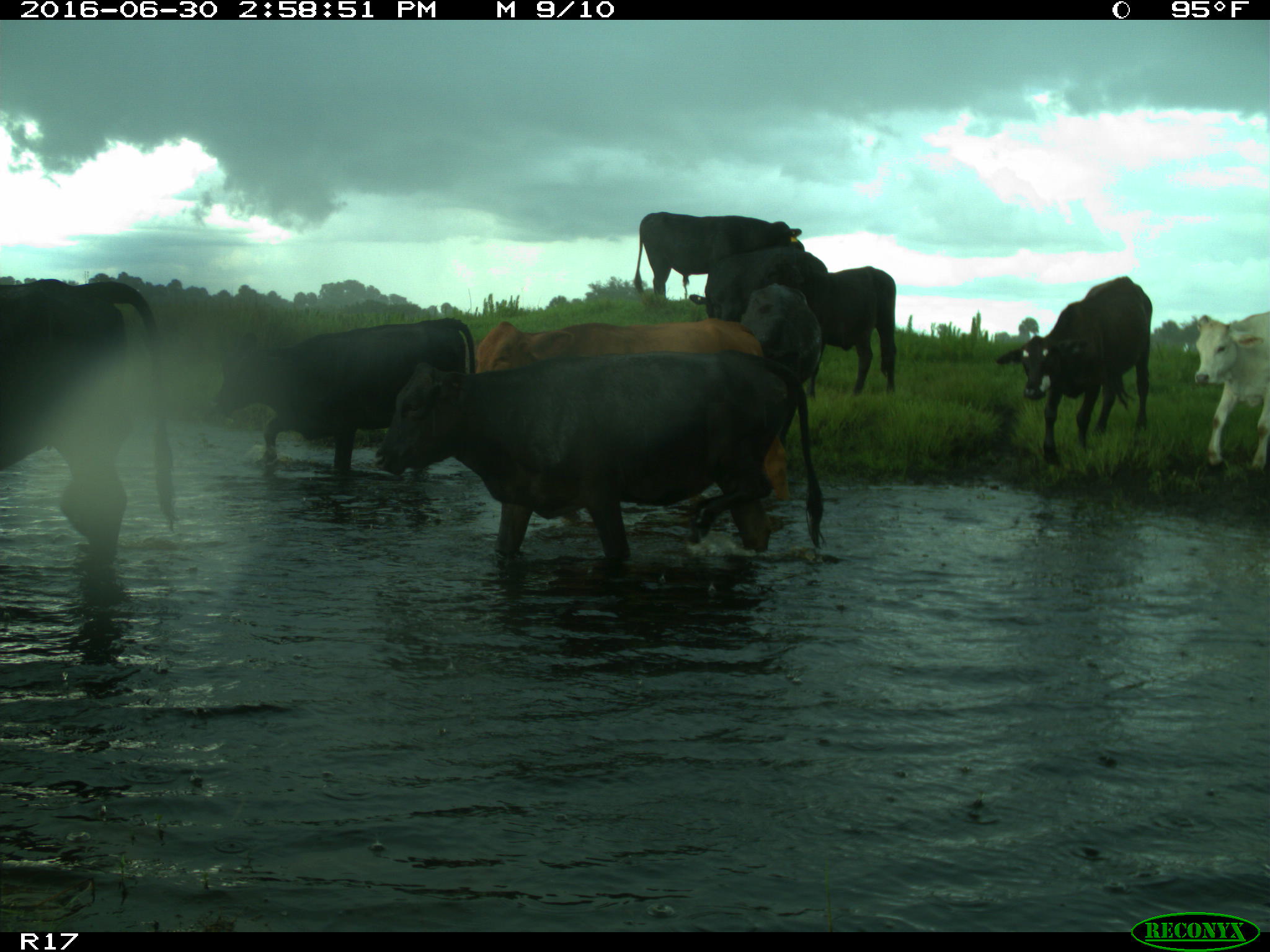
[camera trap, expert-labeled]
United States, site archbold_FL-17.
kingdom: Animalia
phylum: Chordata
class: Mammalia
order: Artiodactyla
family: Bovidae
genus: Bos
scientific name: Bos taurus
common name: domestic cow